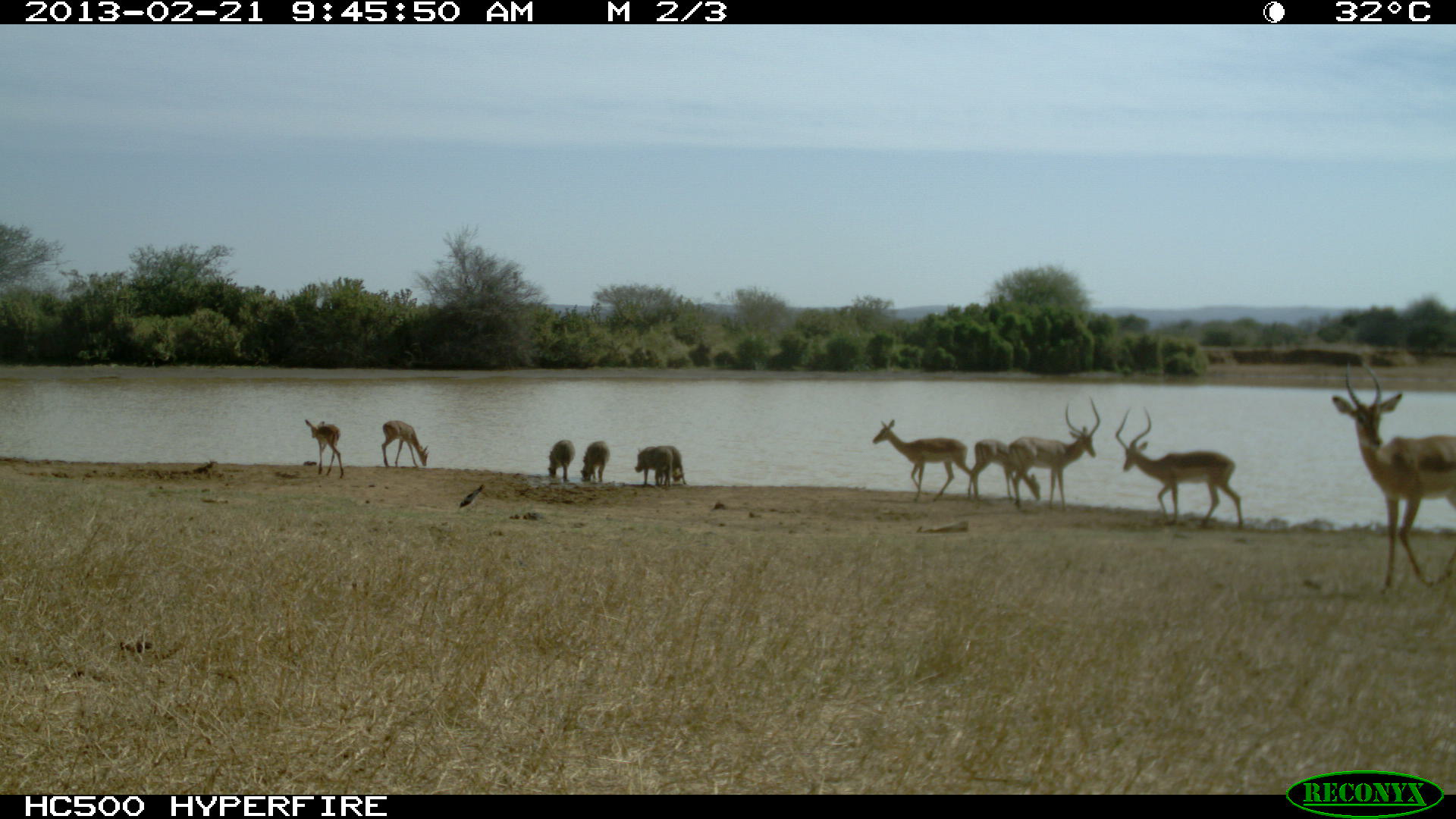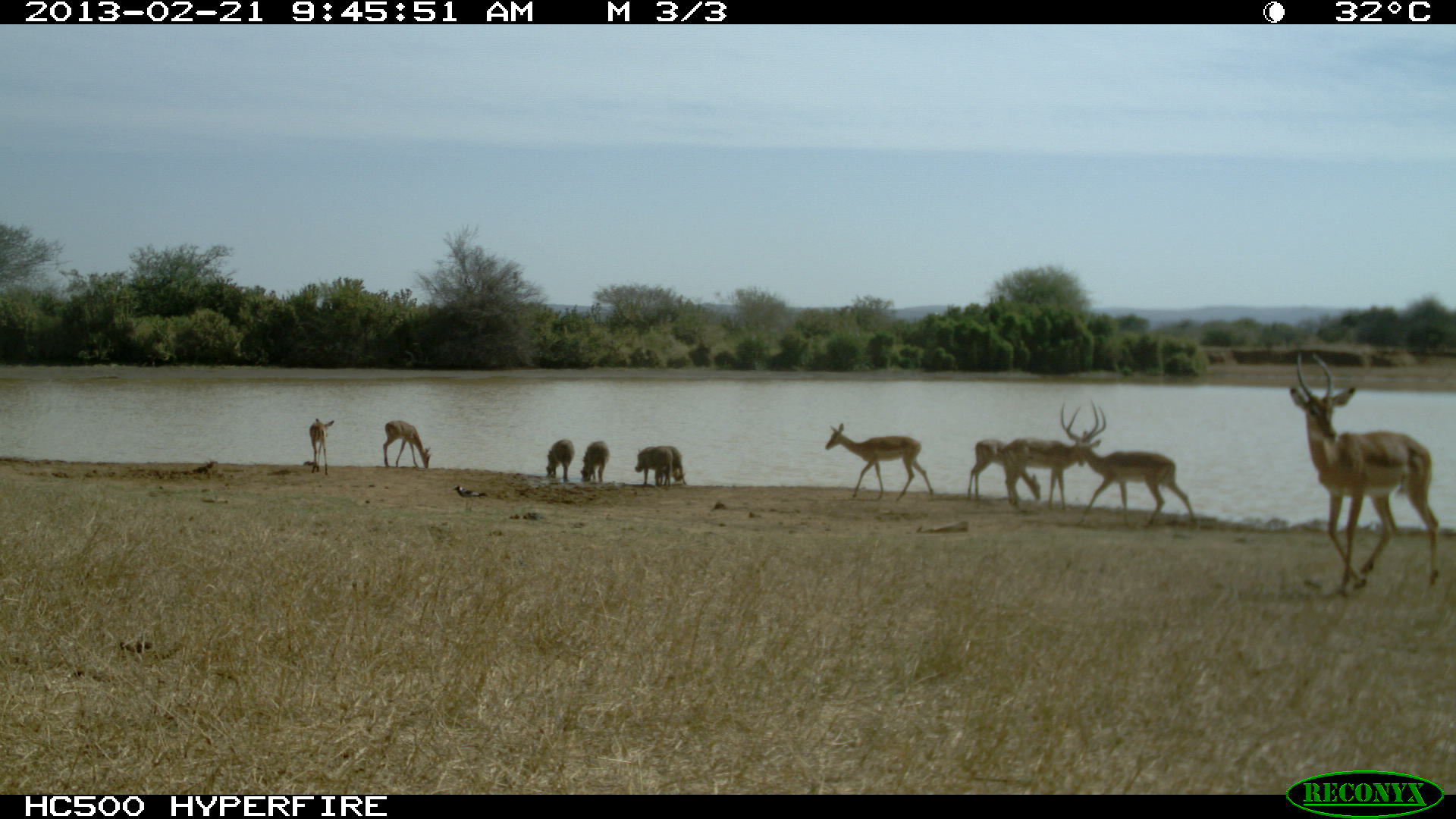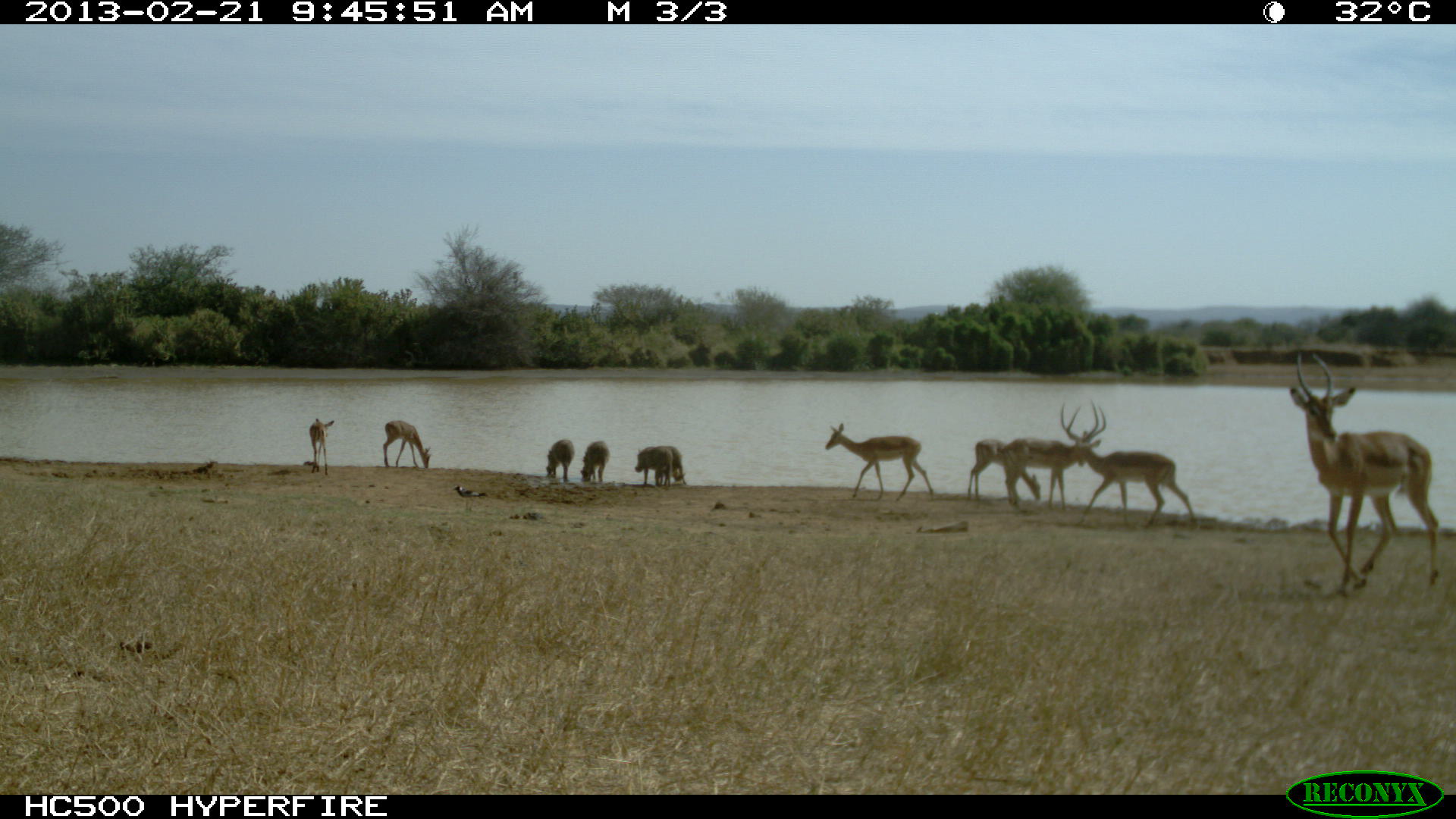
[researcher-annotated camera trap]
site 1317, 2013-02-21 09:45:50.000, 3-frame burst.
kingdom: Animalia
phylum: Chordata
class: Mammalia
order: Artiodactyla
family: Bovidae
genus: Aepyceros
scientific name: Aepyceros melampus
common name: impala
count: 7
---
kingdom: Animalia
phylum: Chordata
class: Mammalia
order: Artiodactyla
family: Suidae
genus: Phacochoerus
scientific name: Phacochoerus africanus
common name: common warthog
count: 4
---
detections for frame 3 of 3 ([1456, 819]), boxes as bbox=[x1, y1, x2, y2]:
phacochoerus africanus: bbox=[1288, 351, 1441, 595]; bbox=[1077, 400, 1197, 530]; bbox=[1001, 402, 1101, 508]; bbox=[825, 423, 935, 502]; bbox=[967, 438, 1042, 502]; bbox=[382, 420, 431, 469]; bbox=[308, 418, 335, 476]; bbox=[634, 446, 672, 487]; bbox=[655, 446, 687, 487]; bbox=[580, 441, 609, 482]; bbox=[545, 439, 575, 478]; bbox=[452, 485, 486, 501]